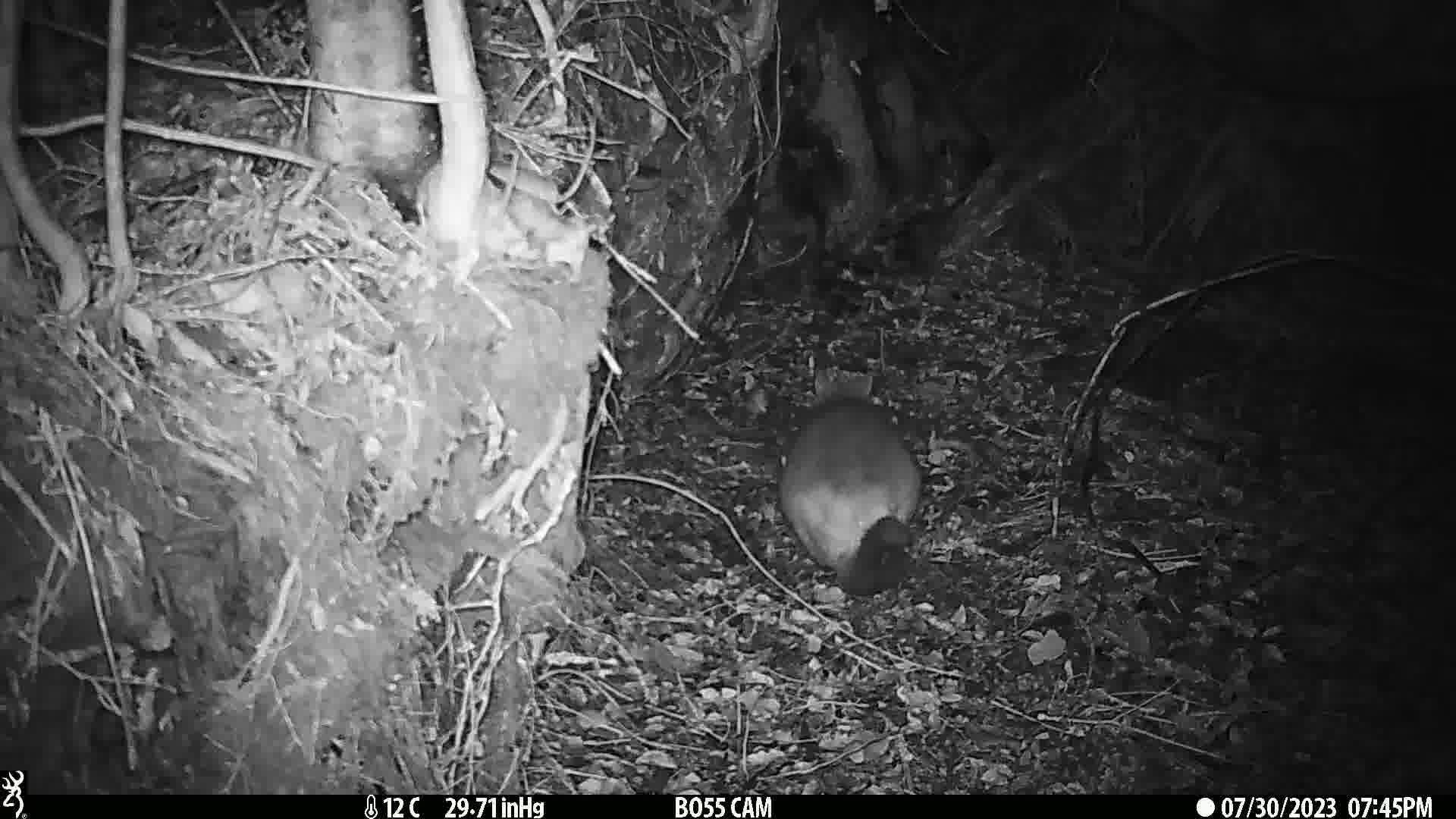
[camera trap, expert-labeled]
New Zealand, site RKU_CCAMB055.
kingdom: Animalia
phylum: Chordata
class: Mammalia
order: Diprotodontia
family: Phalangeridae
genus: Trichosurus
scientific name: Trichosurus vulpecula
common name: common brushtail possum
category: possum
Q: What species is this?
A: Possum (common brushtail possum) (Trichosurus vulpecula).